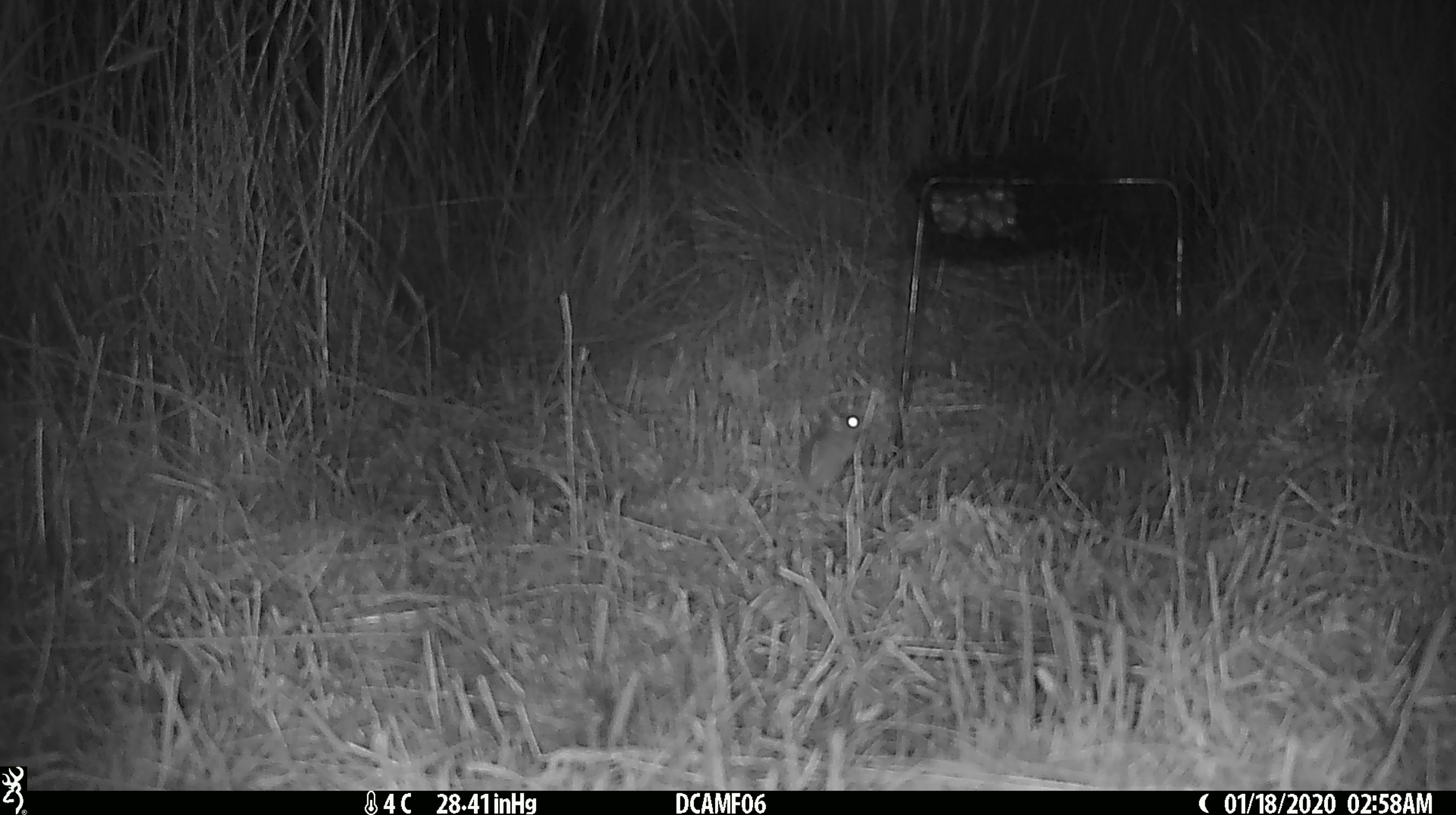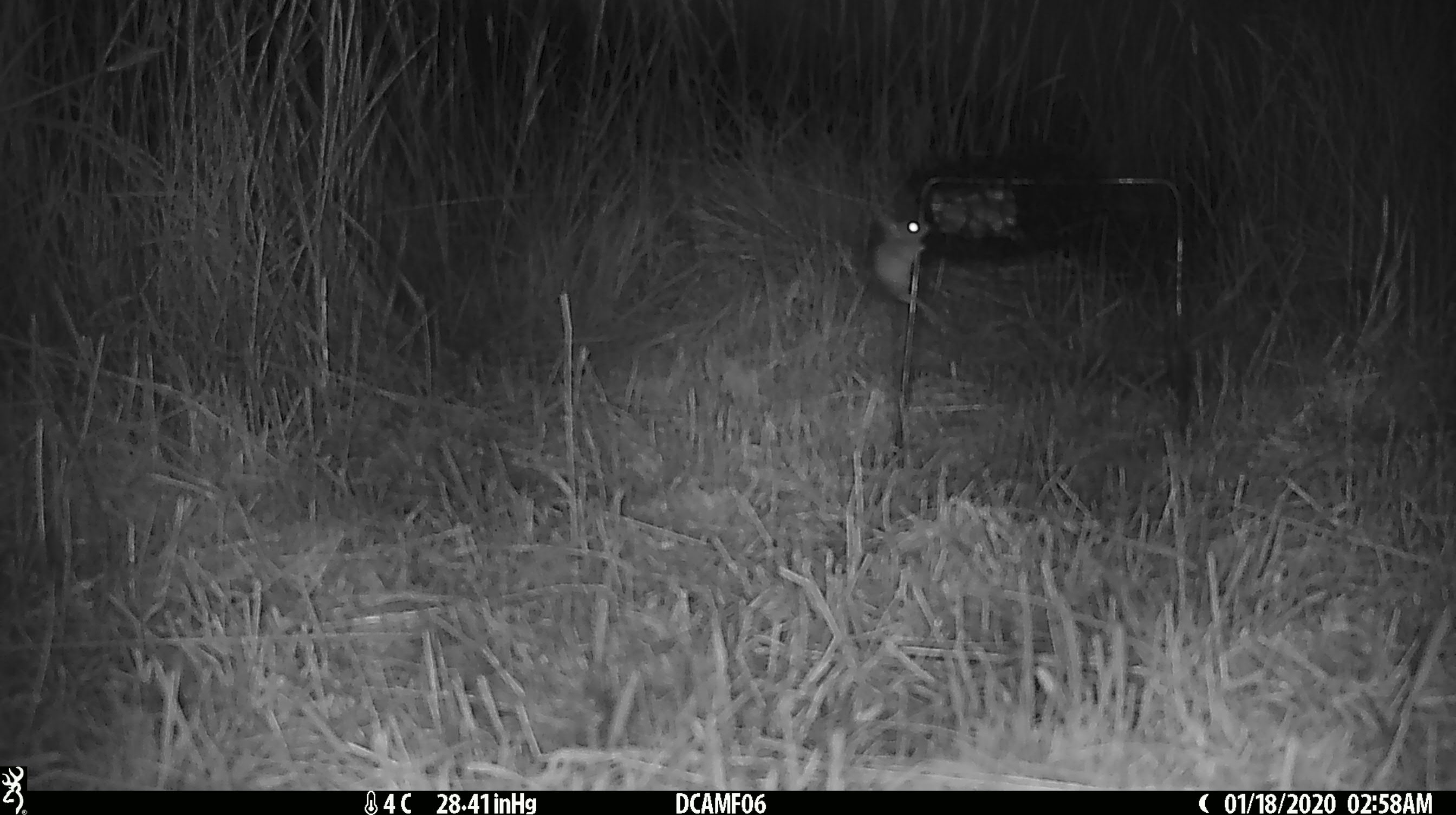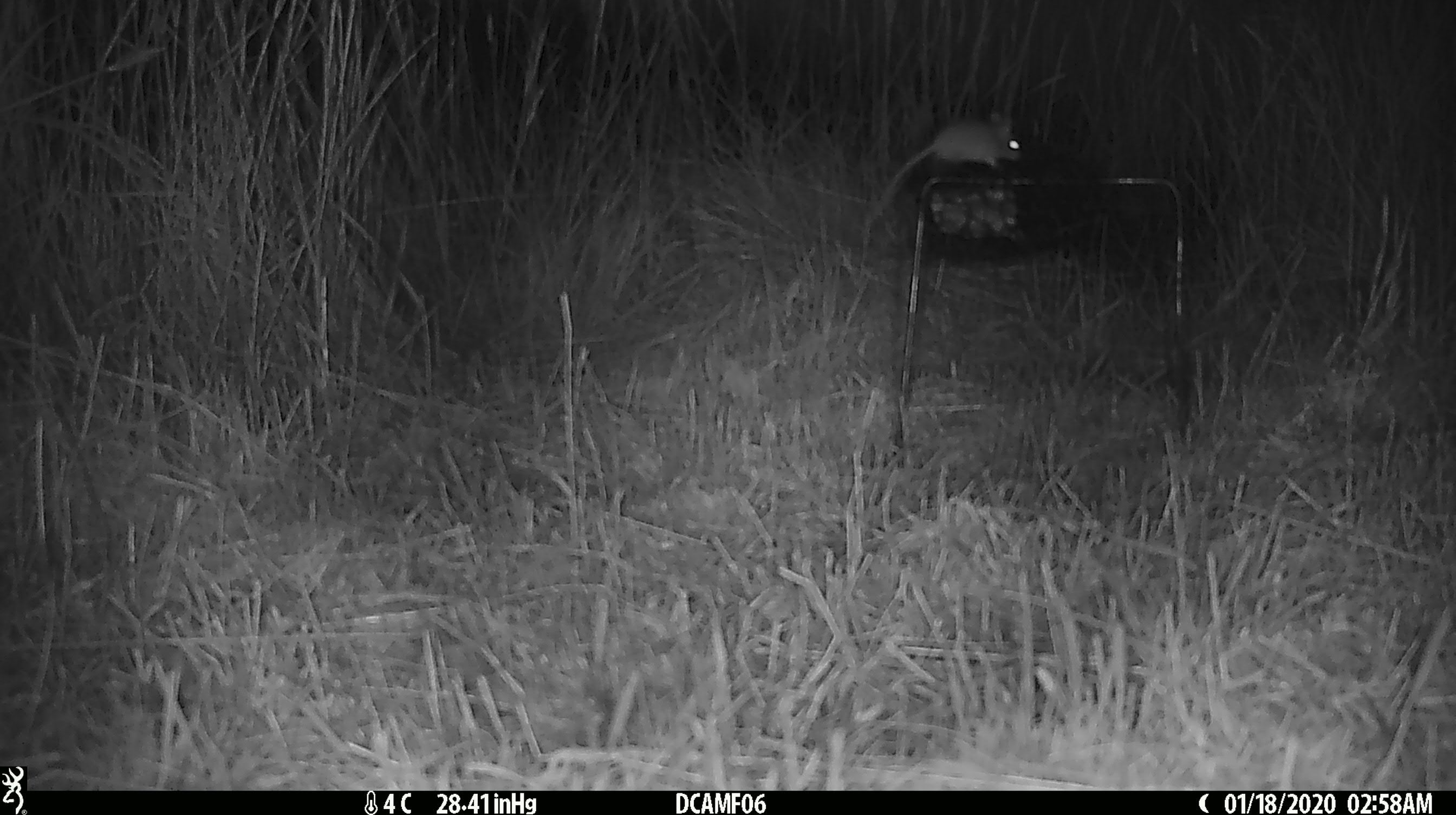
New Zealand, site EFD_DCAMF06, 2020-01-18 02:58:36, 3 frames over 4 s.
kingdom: Animalia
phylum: Chordata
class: Mammalia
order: Rodentia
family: Muridae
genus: Mus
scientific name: Mus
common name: mouse